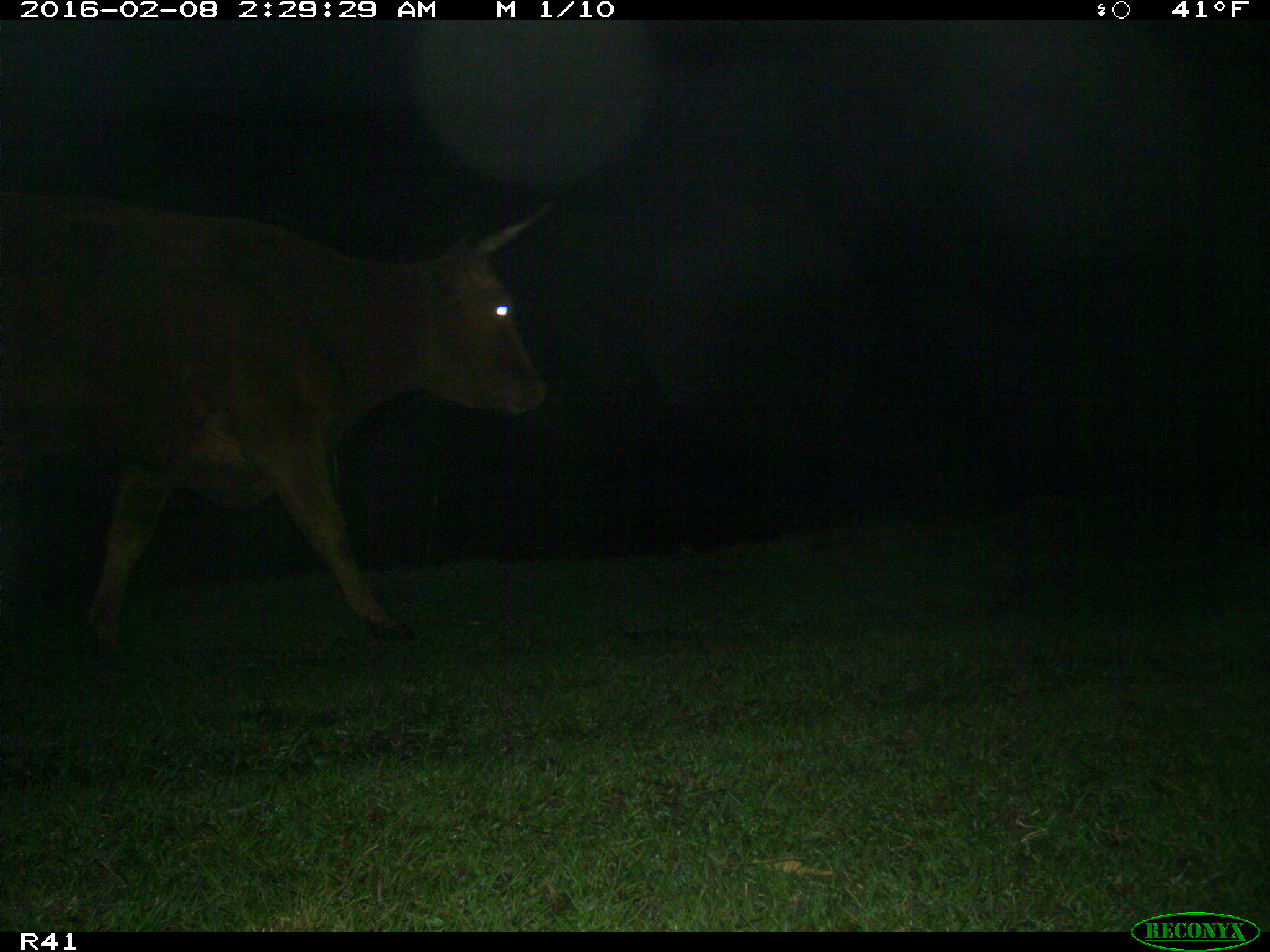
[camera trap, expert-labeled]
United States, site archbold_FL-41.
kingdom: Animalia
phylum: Chordata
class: Mammalia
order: Artiodactyla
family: Bovidae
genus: Bos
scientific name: Bos taurus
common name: domestic cow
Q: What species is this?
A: Bos taurus (domestic cow).